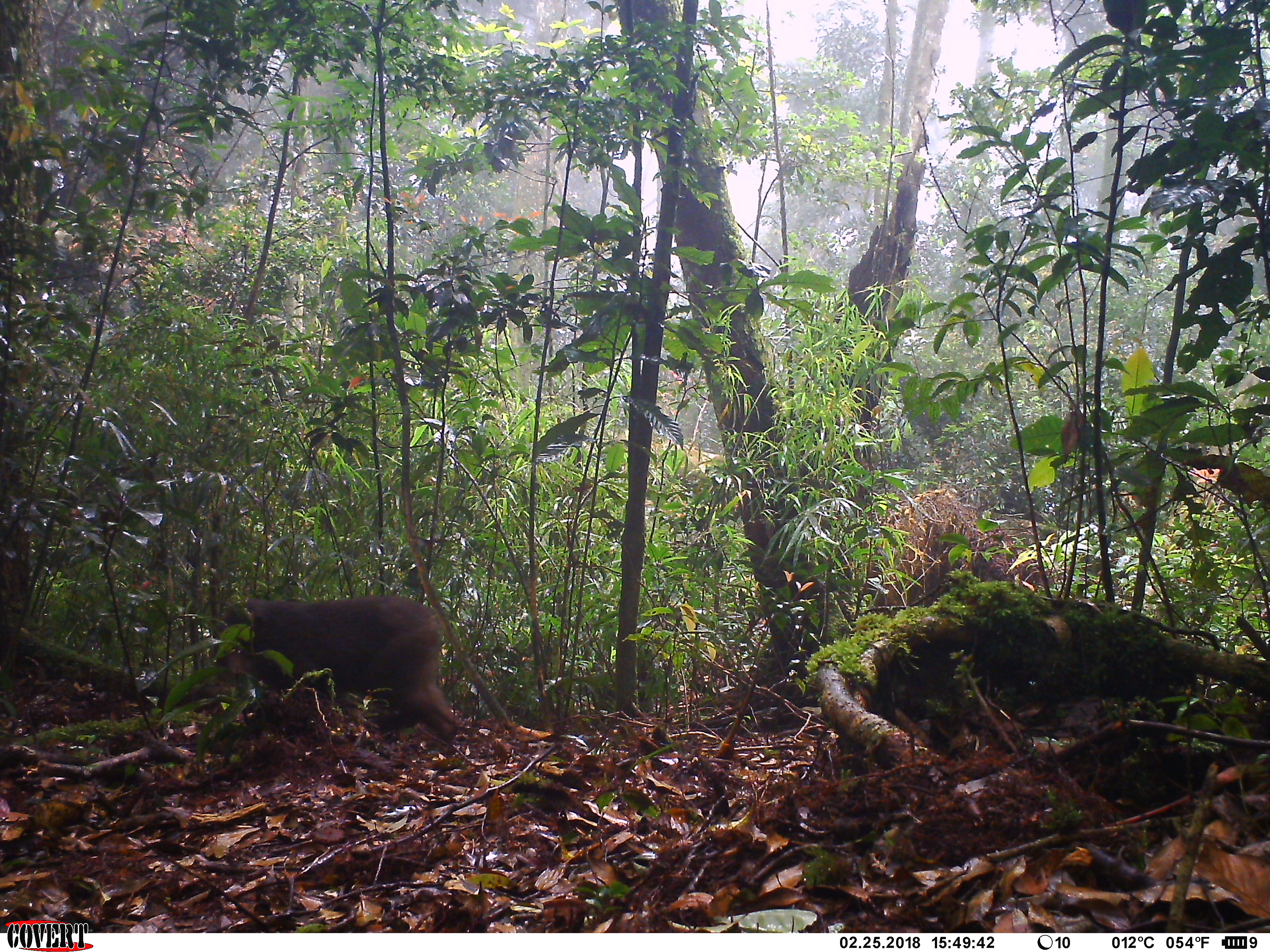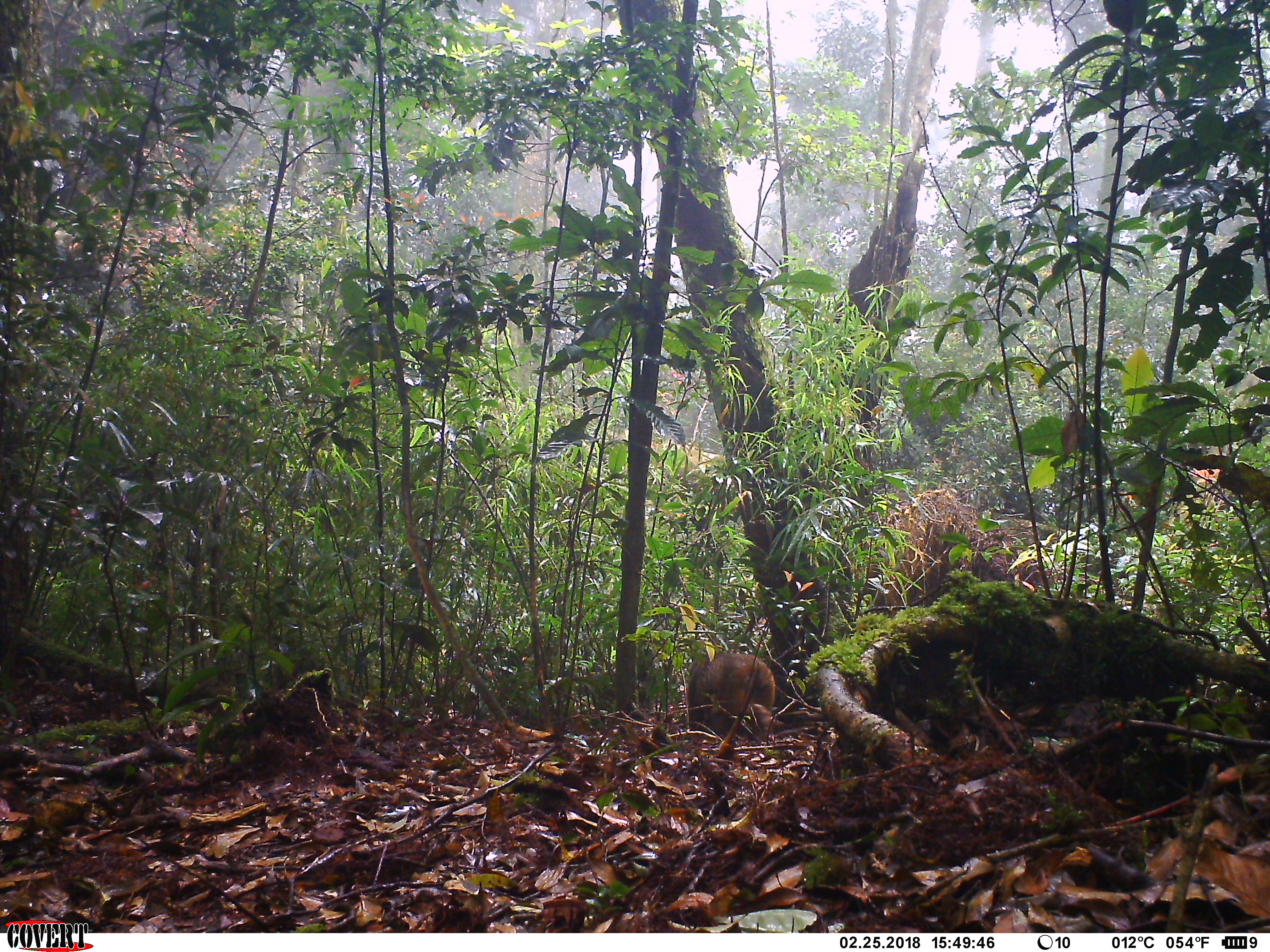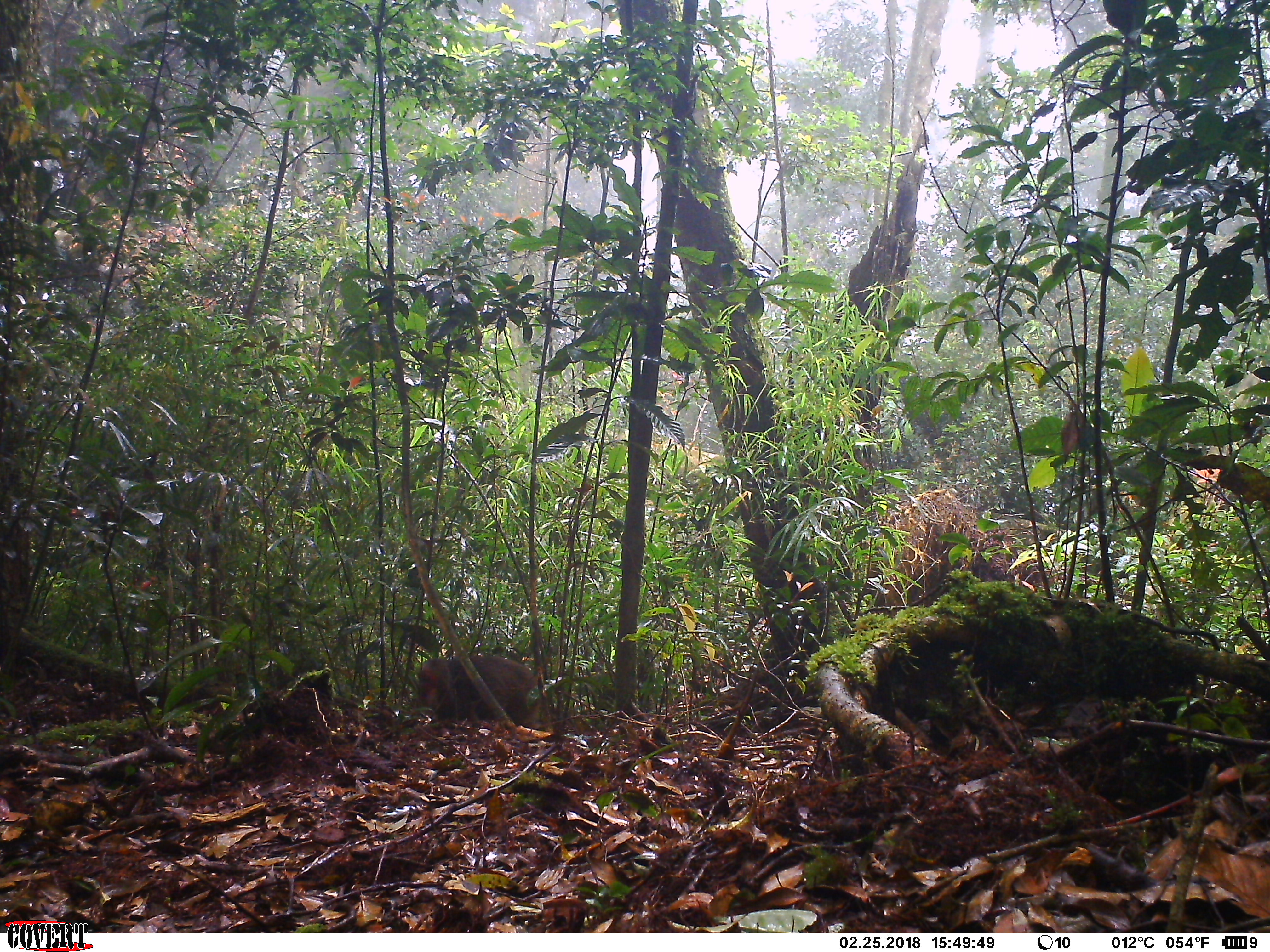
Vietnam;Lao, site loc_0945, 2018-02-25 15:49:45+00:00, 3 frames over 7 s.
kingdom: Animalia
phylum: Chordata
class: Mammalia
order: Primates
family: Cercopithecidae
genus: Macaca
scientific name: Macaca arctoides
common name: stump-tailed macaque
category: stump tailed macaque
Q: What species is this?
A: Stump tailed macaque (stump-tailed macaque) (Macaca arctoides).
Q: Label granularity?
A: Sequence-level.